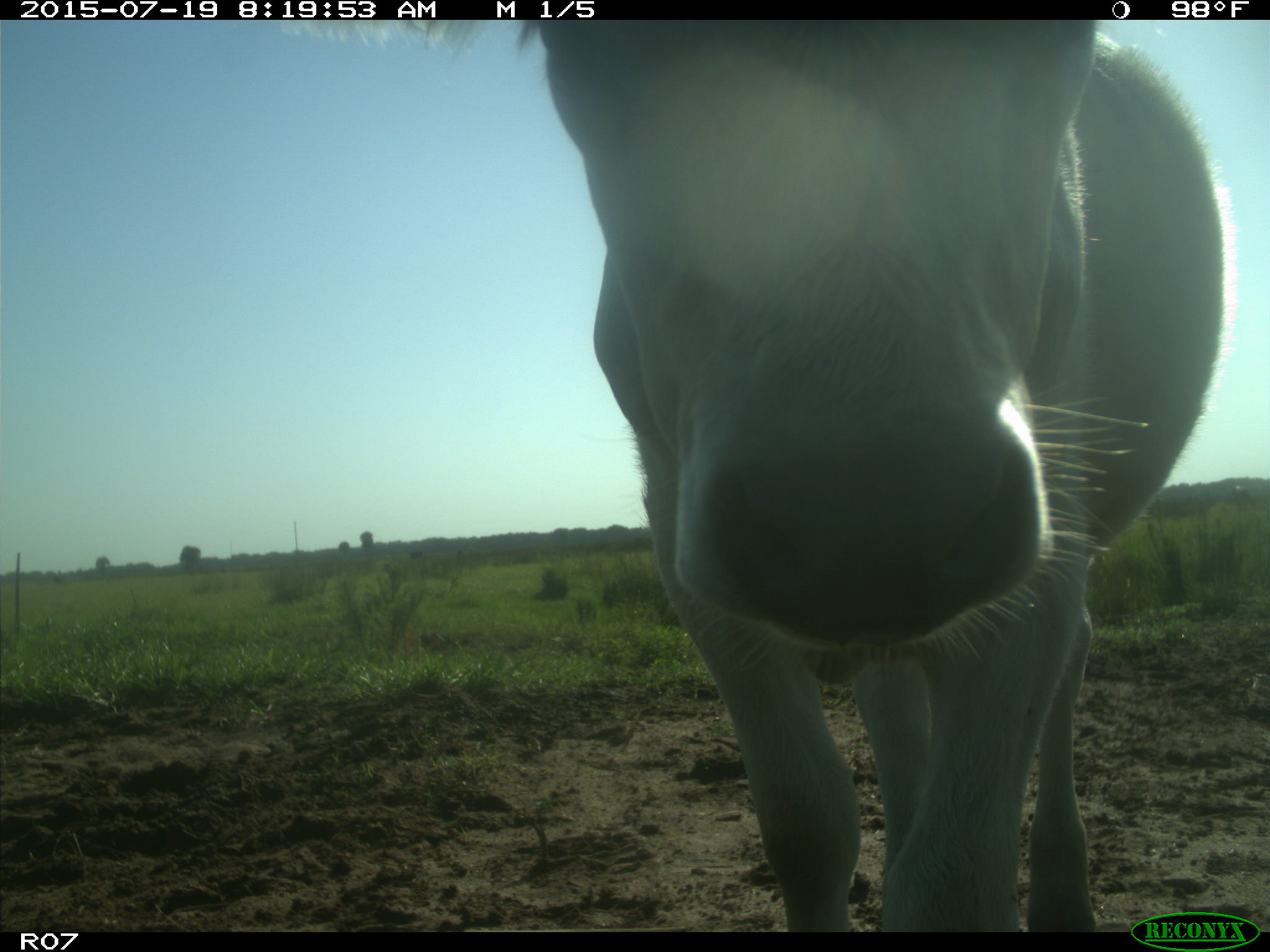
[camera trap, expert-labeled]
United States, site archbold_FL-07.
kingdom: Animalia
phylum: Chordata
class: Mammalia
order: Artiodactyla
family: Bovidae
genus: Bos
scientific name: Bos taurus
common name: domestic cow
Bos taurus (domestic cow).